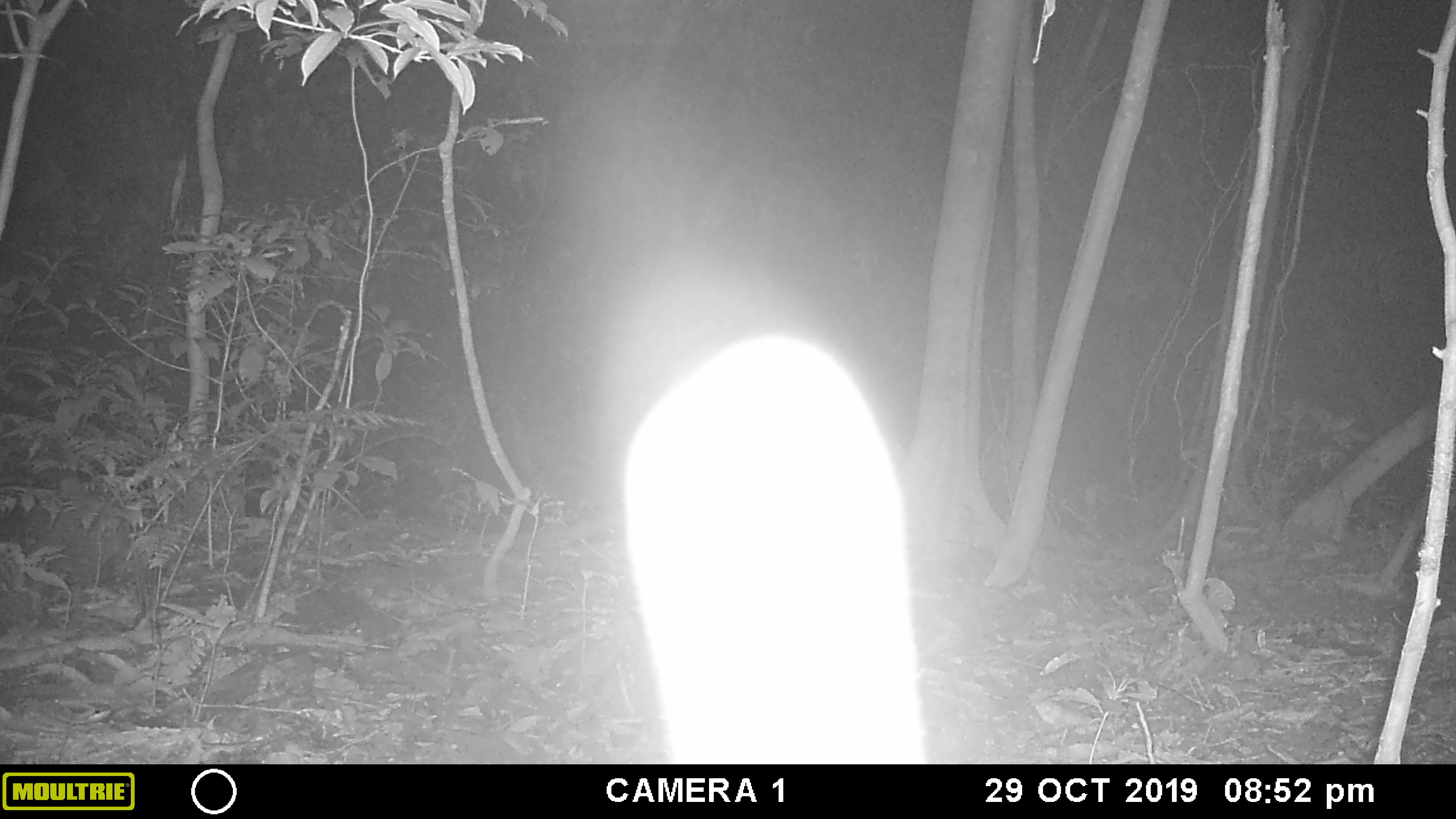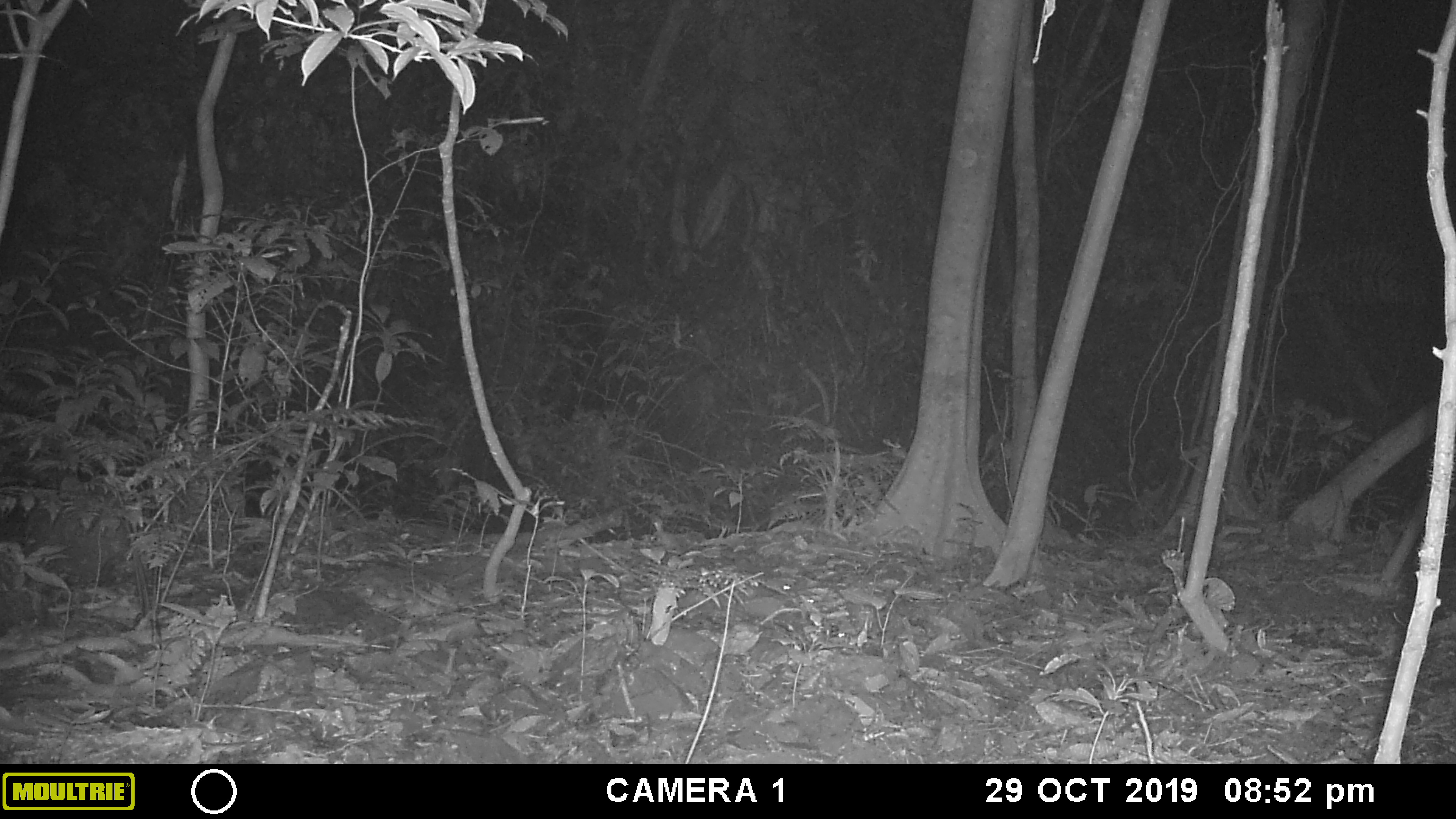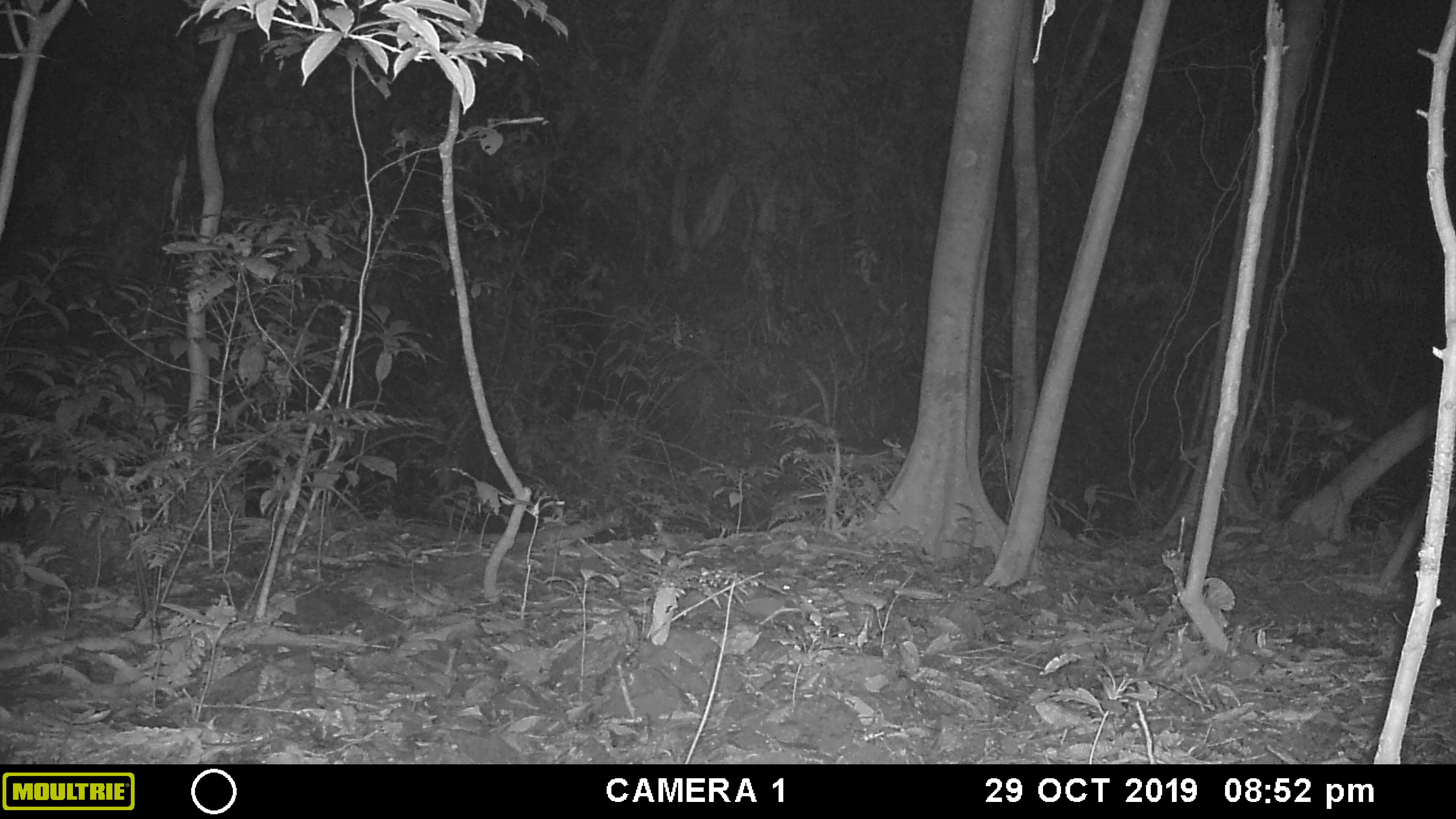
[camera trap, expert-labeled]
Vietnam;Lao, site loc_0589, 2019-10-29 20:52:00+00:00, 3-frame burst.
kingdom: Animalia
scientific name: Animalia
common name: animal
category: unidentified animal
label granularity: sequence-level